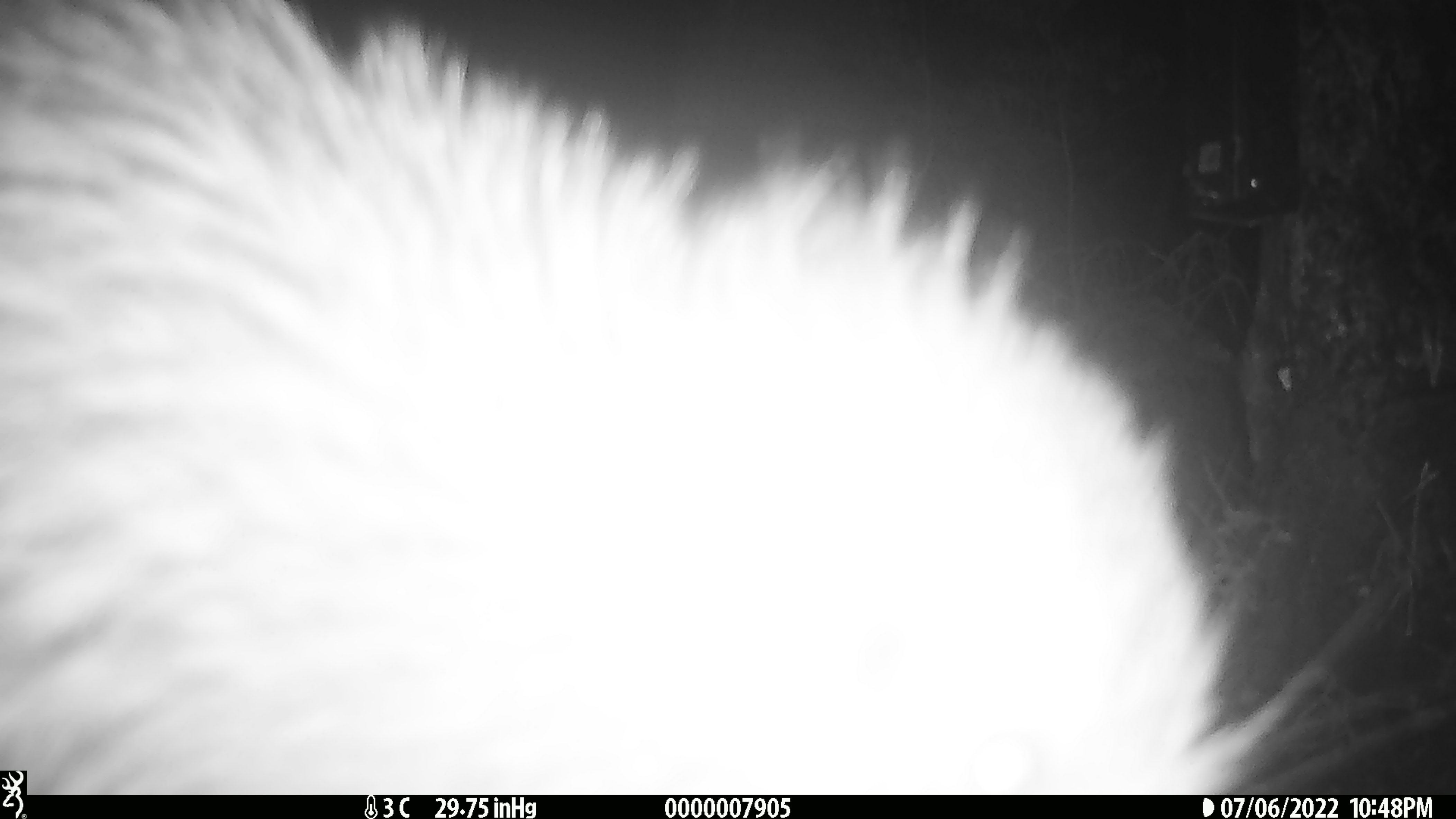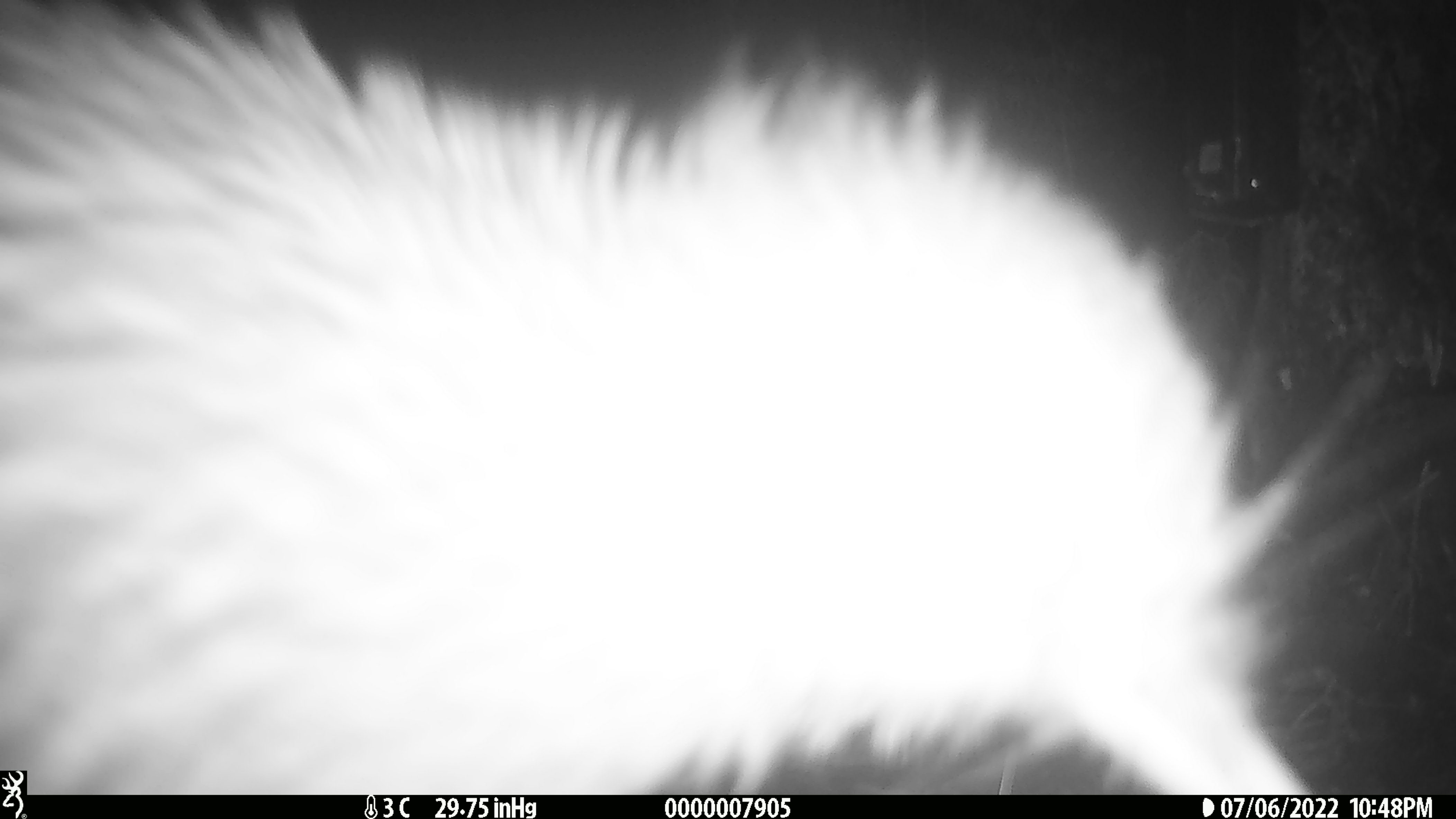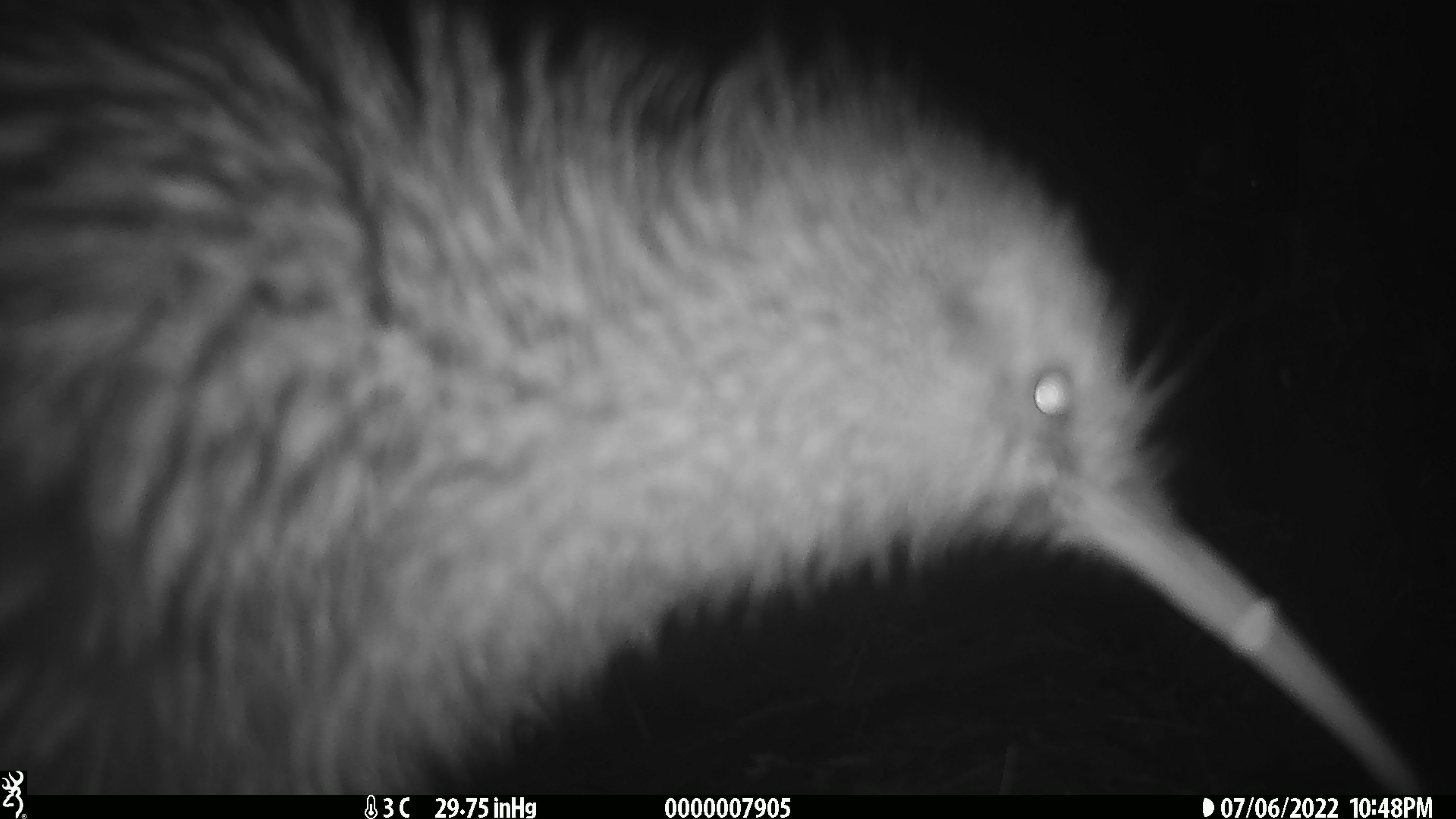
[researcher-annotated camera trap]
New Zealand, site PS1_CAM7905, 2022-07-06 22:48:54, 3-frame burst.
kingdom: Animalia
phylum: Chordata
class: Aves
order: Apterygiformes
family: Apterygidae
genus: Apteryx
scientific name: Apteryx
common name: kiwi